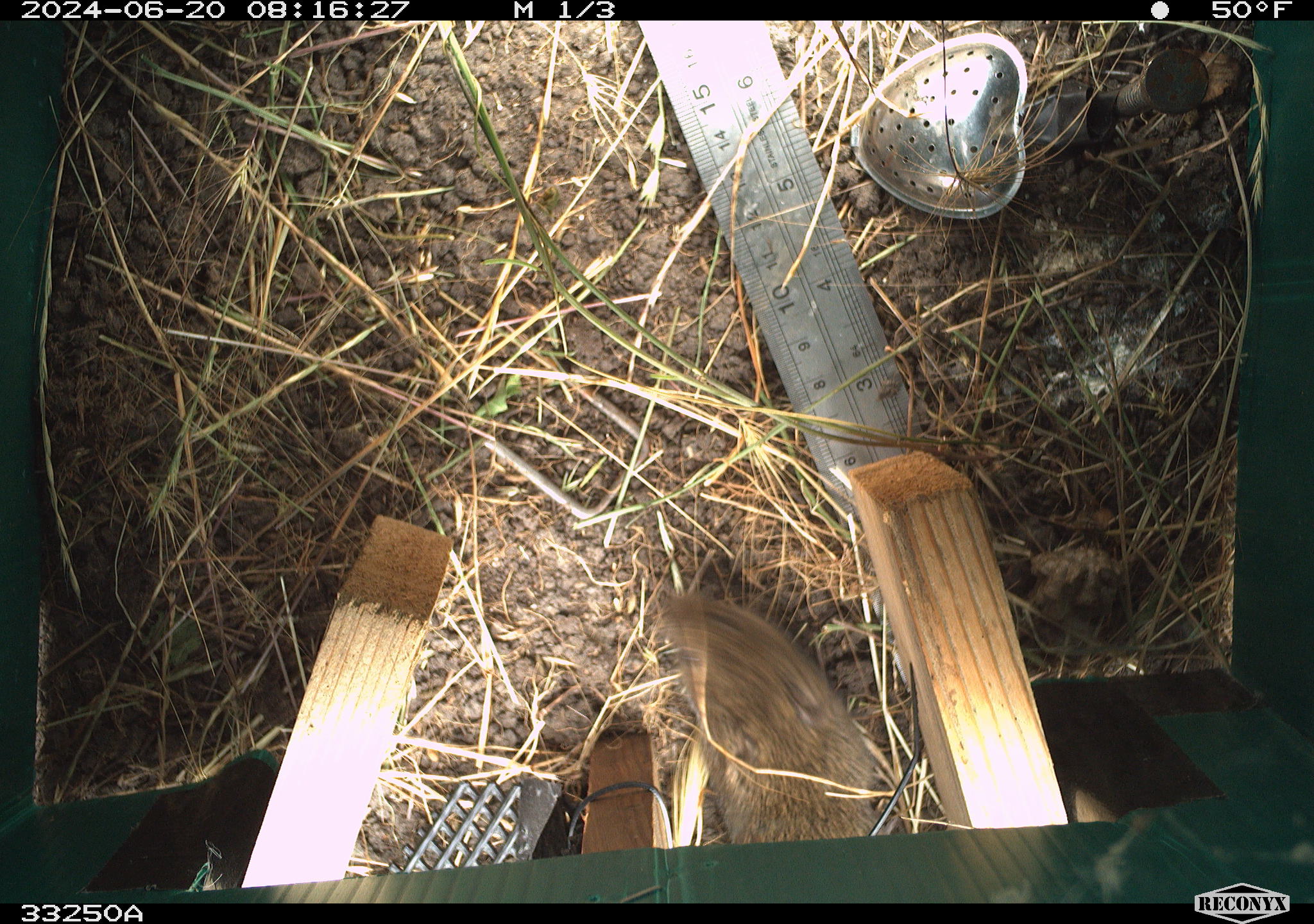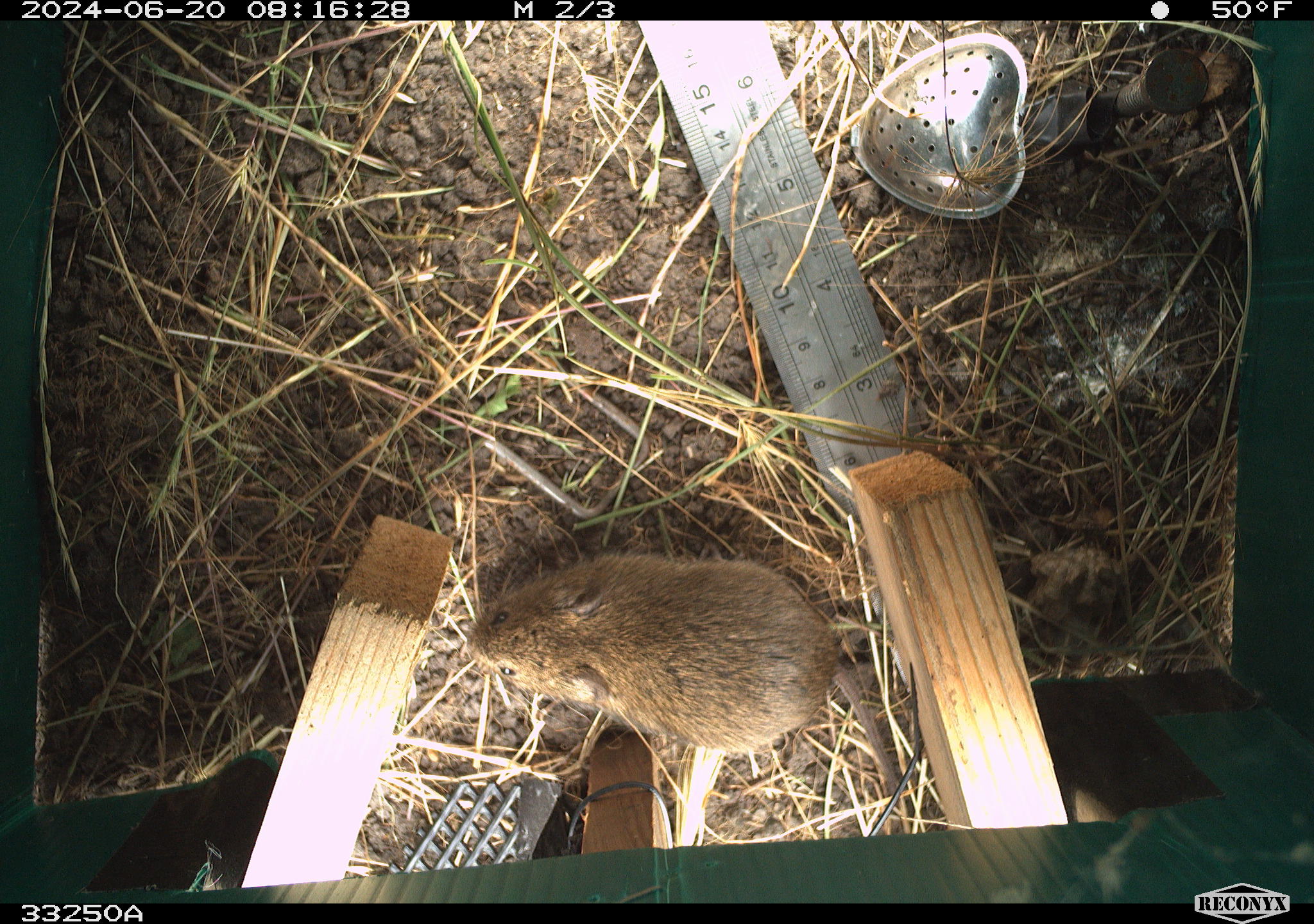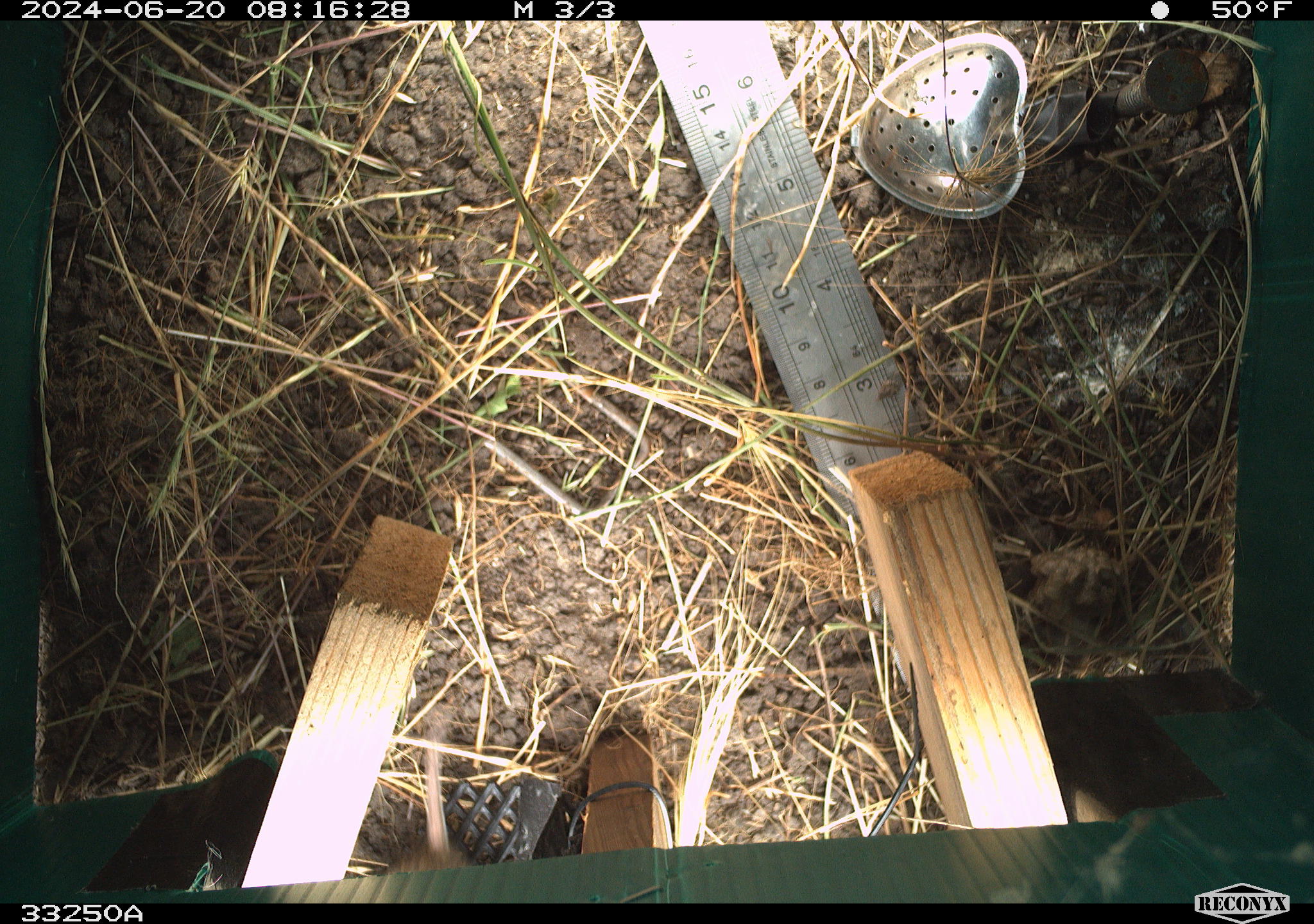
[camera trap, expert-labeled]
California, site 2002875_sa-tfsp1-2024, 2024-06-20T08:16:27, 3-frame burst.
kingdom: Animalia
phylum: Chordata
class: Mammalia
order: Rodentia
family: Cricetidae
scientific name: Arvicolinae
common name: voles, lemmings, and muskrats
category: arvicolinae subfamily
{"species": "arvicolinae subfamily (voles, lemmings, and muskrats) (Arvicolinae)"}